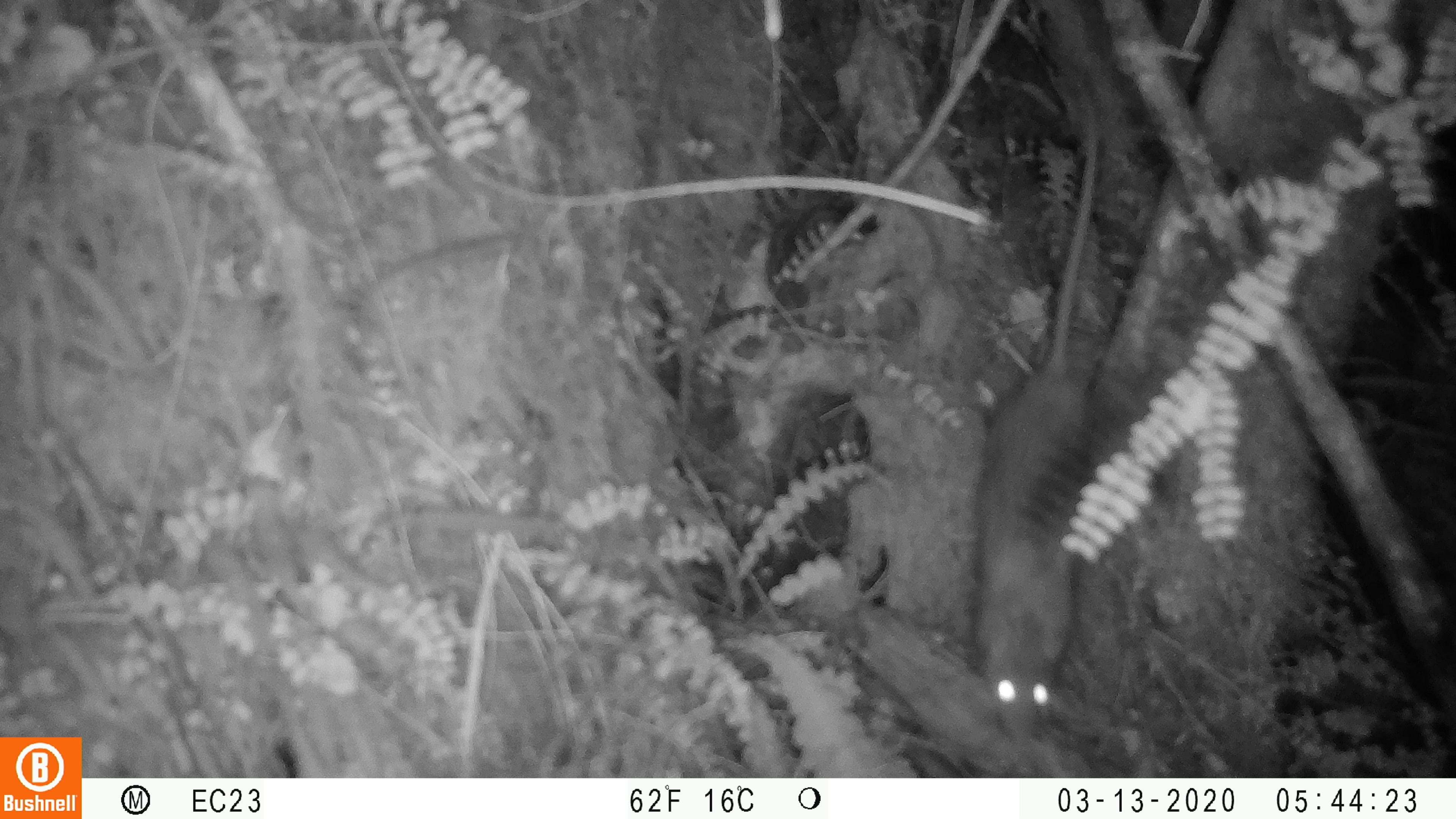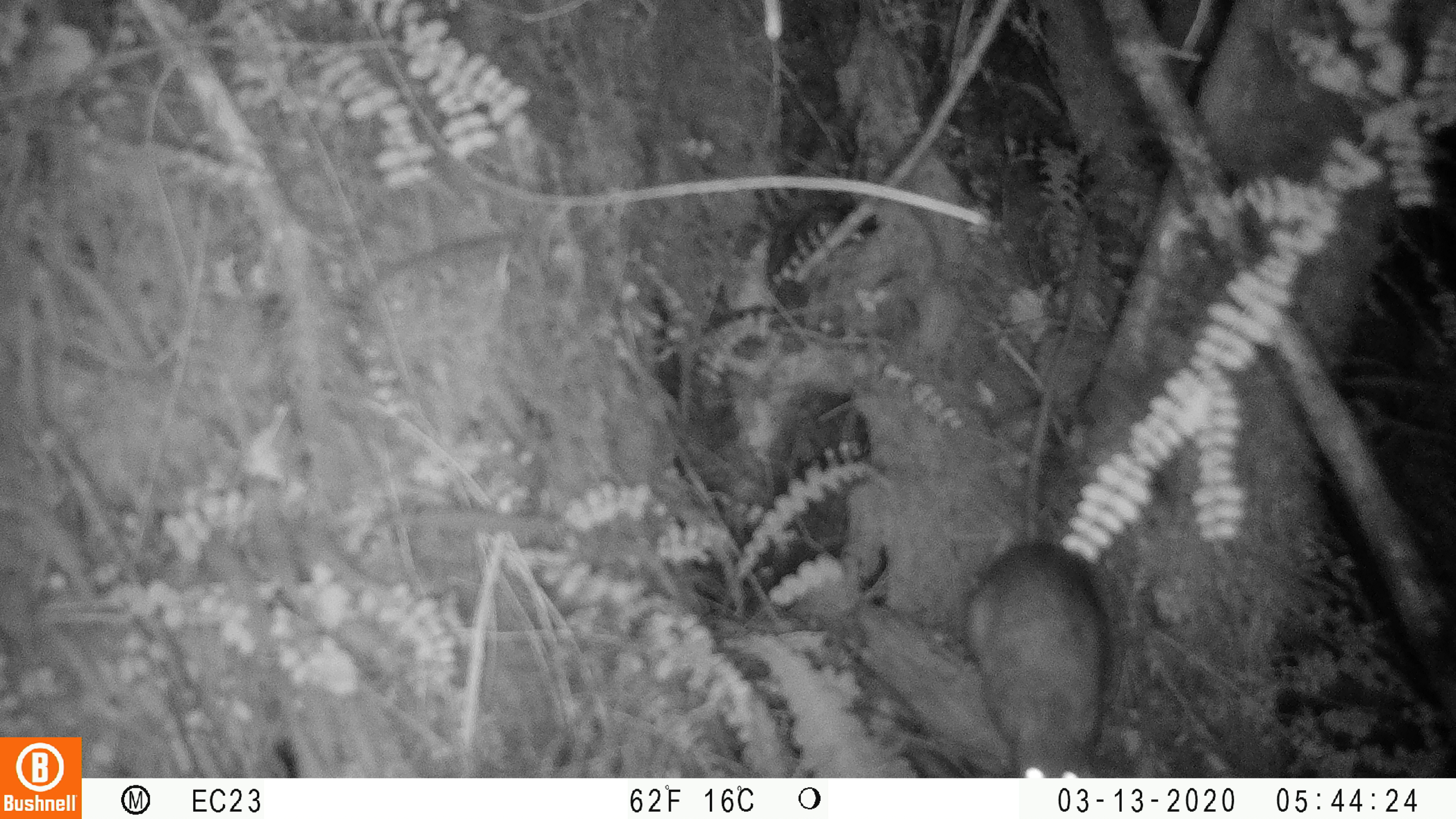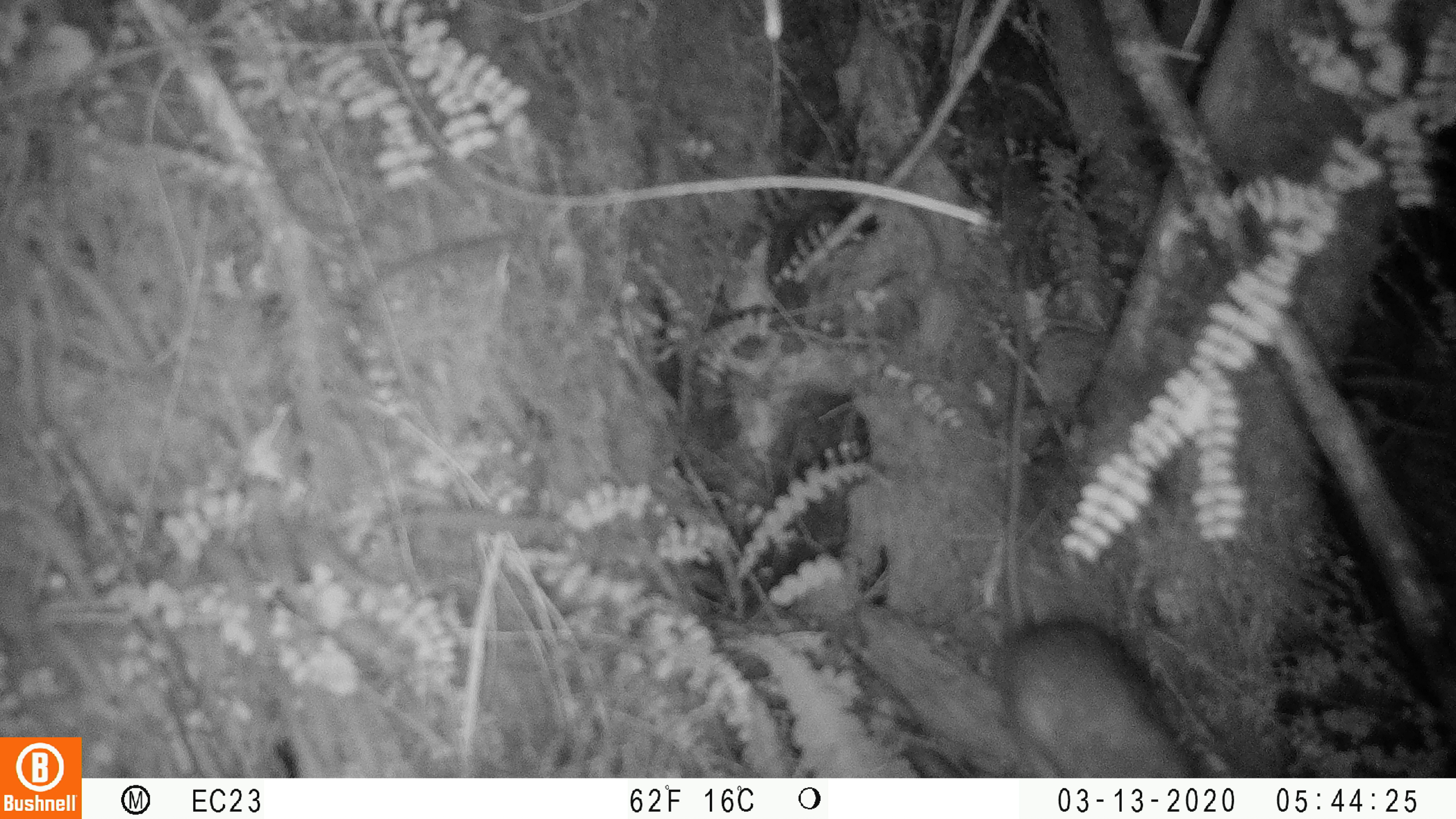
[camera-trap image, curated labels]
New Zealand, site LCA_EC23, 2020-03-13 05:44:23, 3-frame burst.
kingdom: Animalia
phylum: Chordata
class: Mammalia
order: Rodentia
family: Muridae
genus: Rattus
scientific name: Rattus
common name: rat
Rat (Rattus).